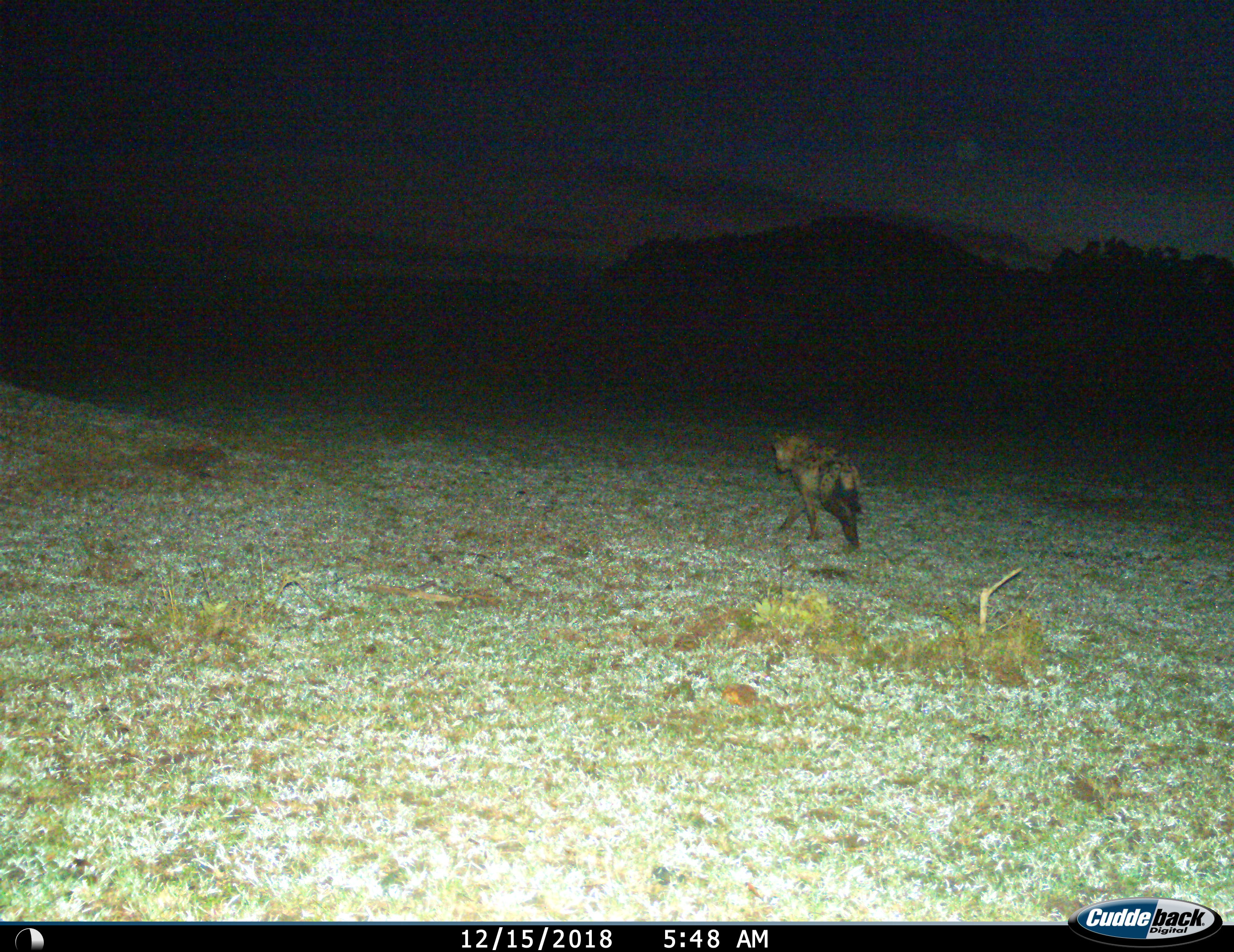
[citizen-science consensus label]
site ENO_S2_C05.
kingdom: Animalia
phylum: Chordata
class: Mammalia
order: Carnivora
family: Hyaenidae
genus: Crocuta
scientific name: Crocuta crocuta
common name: spotted hyena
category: hyenaspotted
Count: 1.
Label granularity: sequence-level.